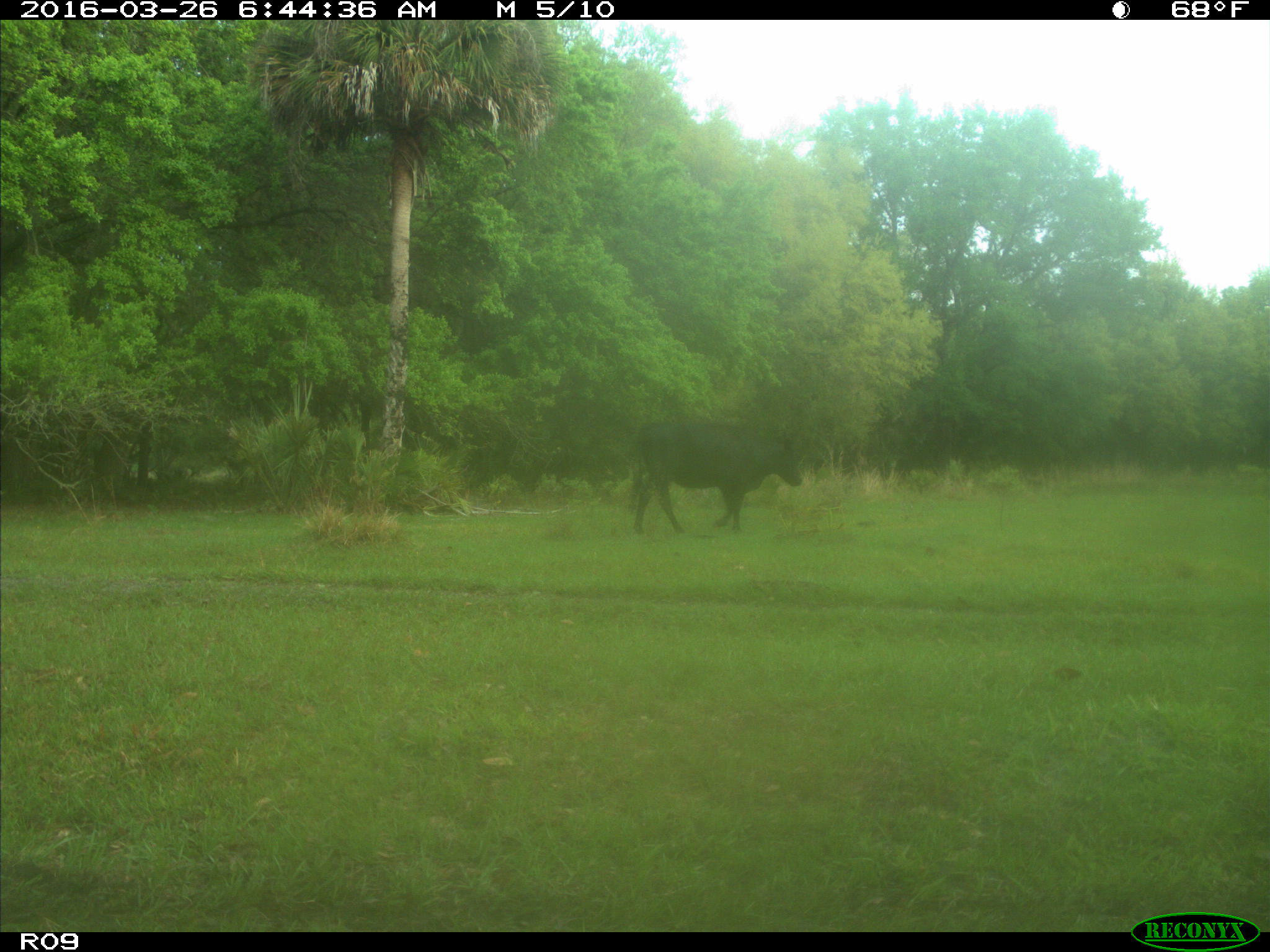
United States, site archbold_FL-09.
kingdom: Animalia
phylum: Chordata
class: Mammalia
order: Artiodactyla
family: Bovidae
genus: Bos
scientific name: Bos taurus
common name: domestic cow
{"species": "Bos taurus (domestic cow)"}